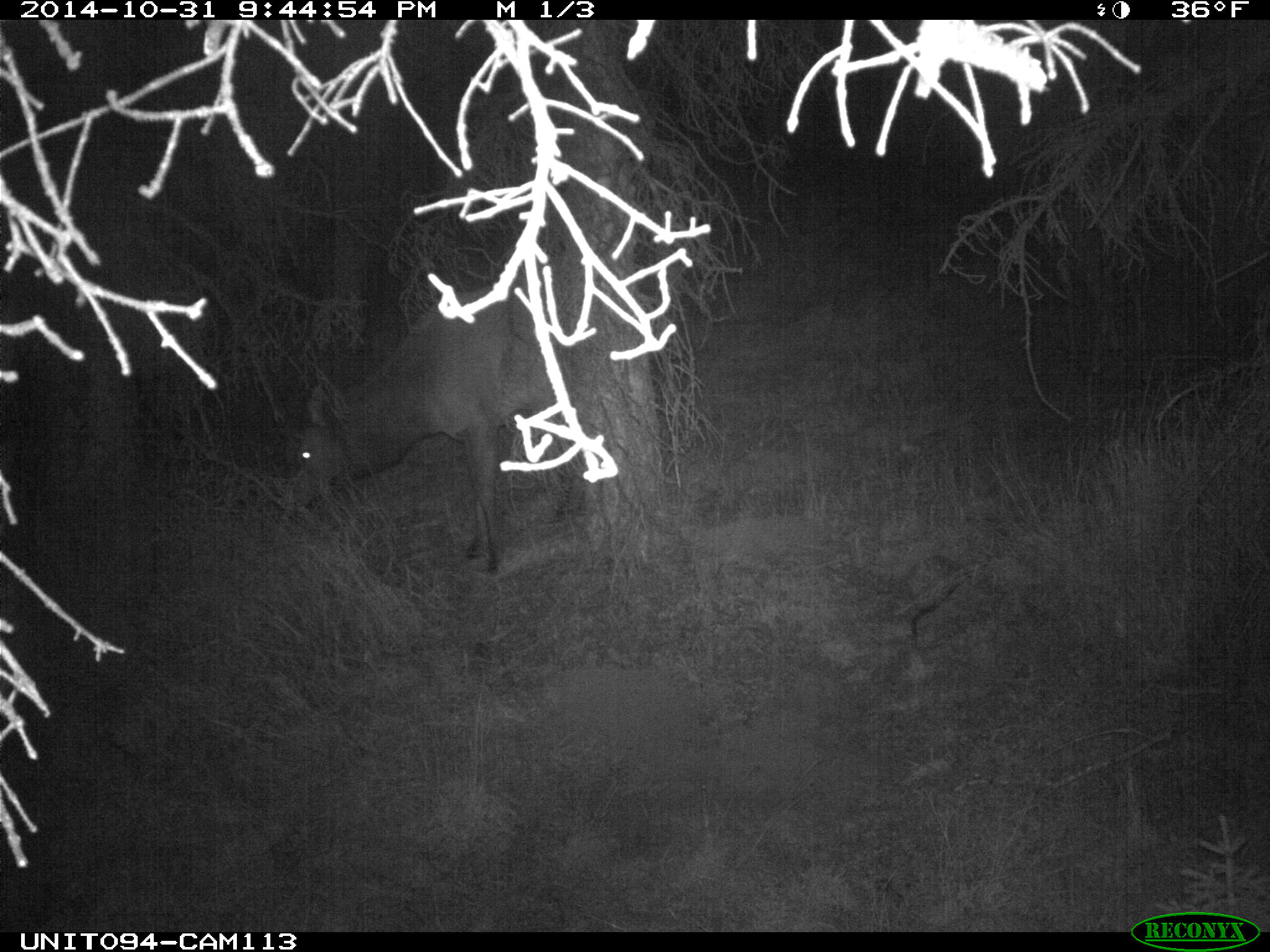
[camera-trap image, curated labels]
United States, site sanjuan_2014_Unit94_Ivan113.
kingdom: Animalia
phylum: Chordata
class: Mammalia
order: Artiodactyla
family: Cervidae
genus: Cervus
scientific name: Cervus elaphus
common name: red deer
Cervus elaphus (red deer).